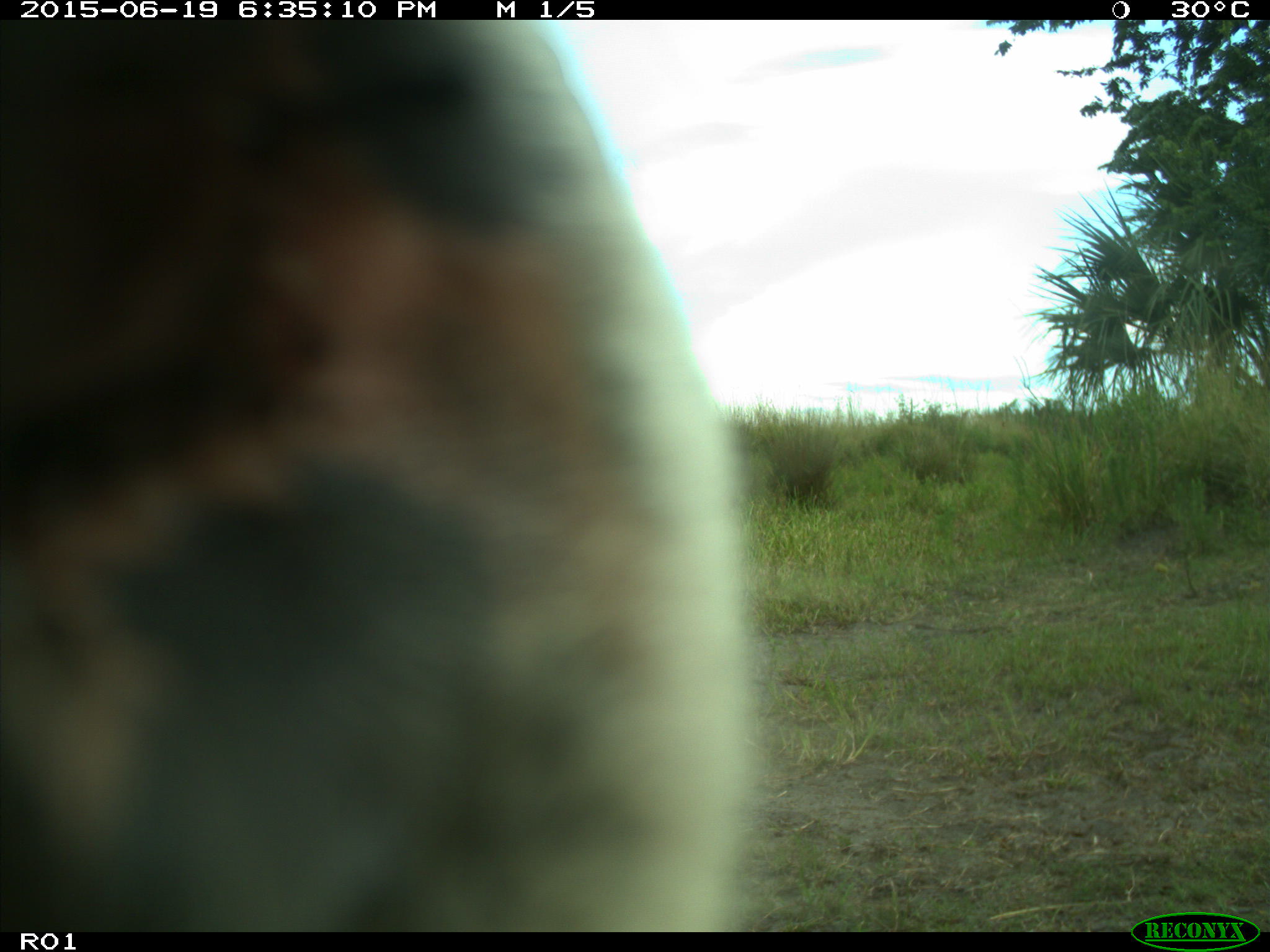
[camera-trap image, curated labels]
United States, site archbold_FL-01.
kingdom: Animalia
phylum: Chordata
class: Mammalia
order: Artiodactyla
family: Bovidae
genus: Bos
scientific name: Bos taurus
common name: domestic cow